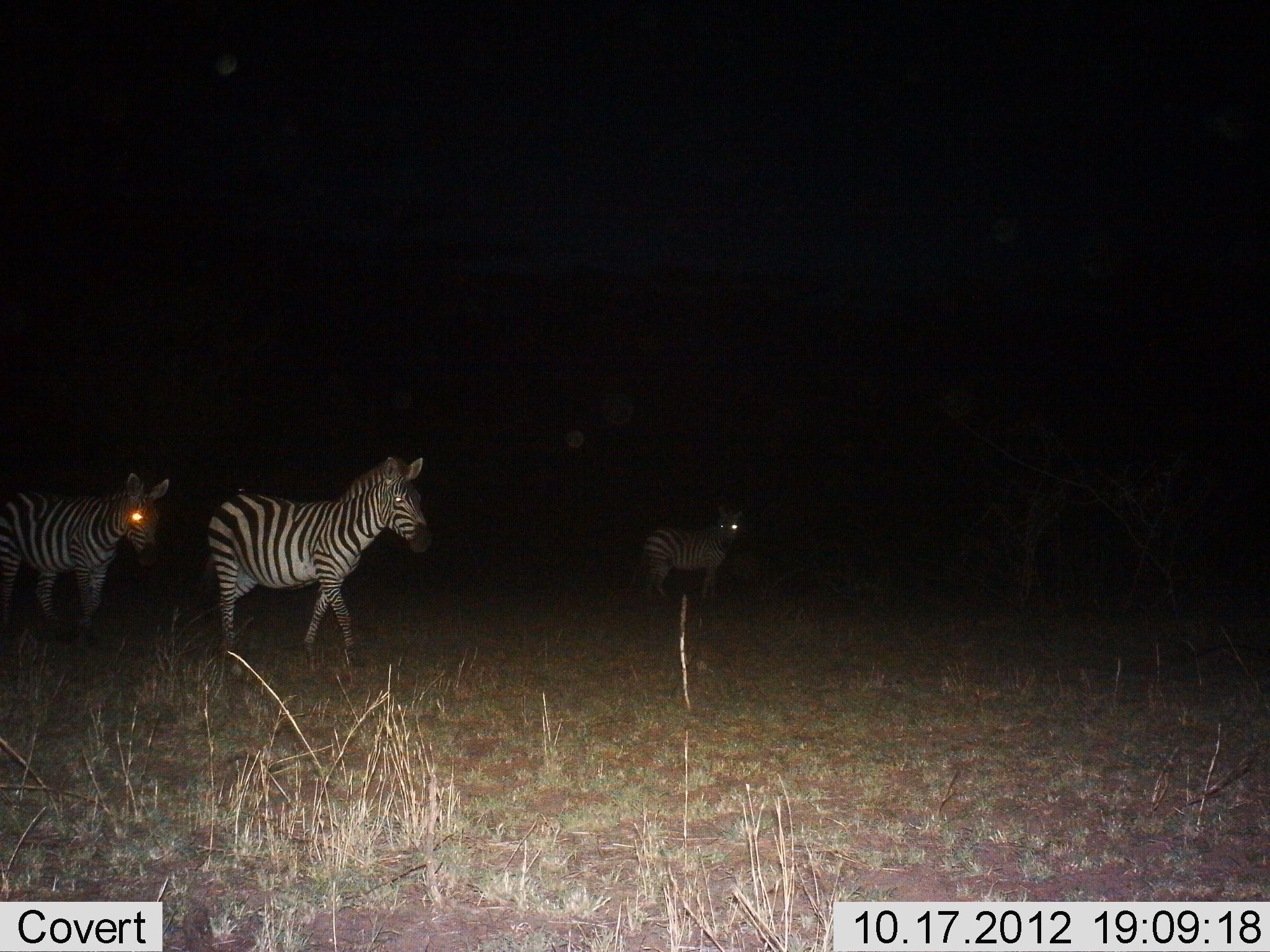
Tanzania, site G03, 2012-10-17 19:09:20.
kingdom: Animalia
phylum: Chordata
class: Mammalia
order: Perissodactyla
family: Equidae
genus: Equus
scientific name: Equus quagga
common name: plains zebra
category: zebra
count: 3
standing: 50%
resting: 0%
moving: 80%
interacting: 0%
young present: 20%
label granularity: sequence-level